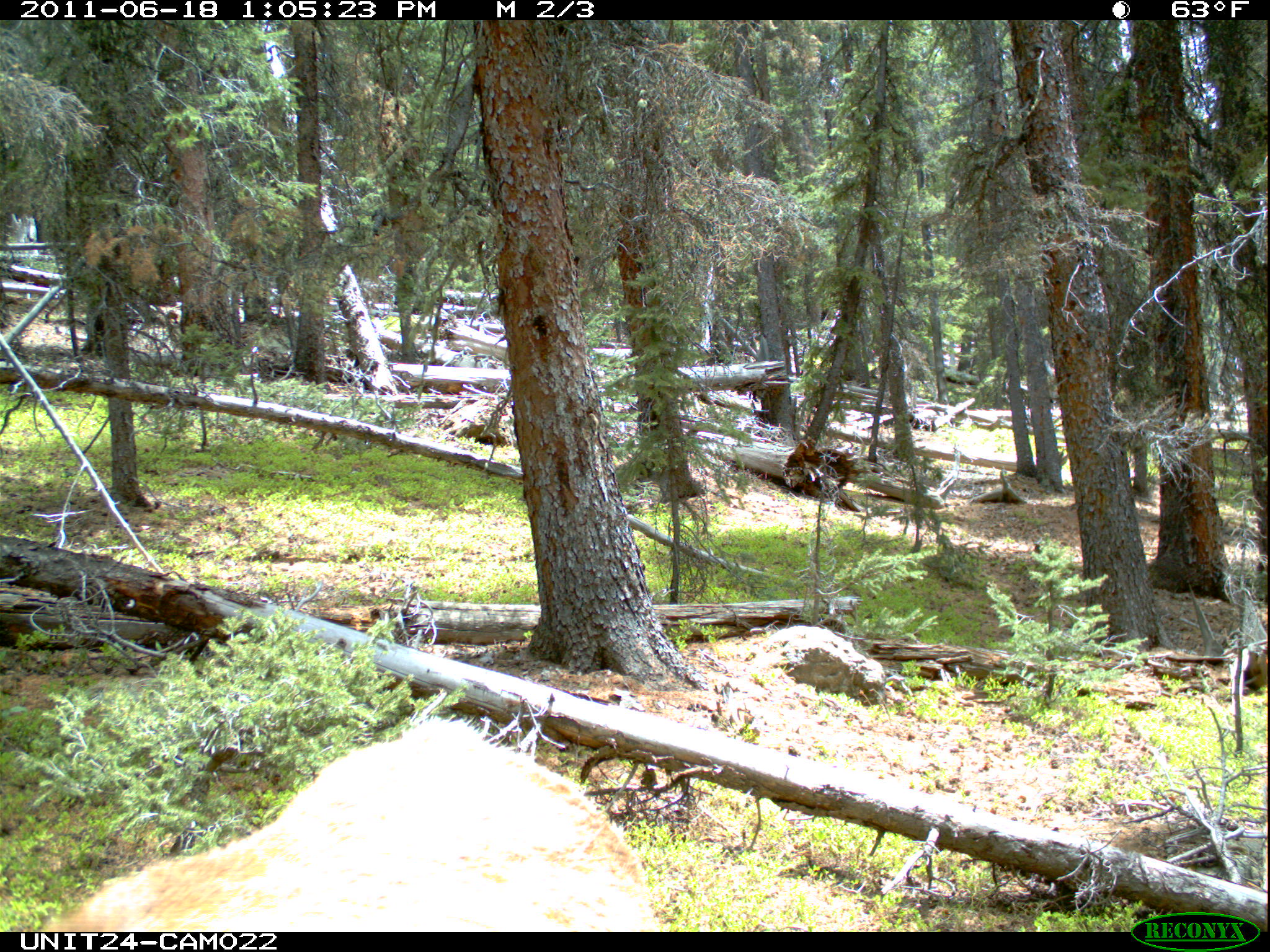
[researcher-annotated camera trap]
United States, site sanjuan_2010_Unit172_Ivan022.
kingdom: Animalia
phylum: Chordata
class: Mammalia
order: Artiodactyla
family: Cervidae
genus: Cervus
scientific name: Cervus elaphus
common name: red deer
Cervus elaphus (red deer).